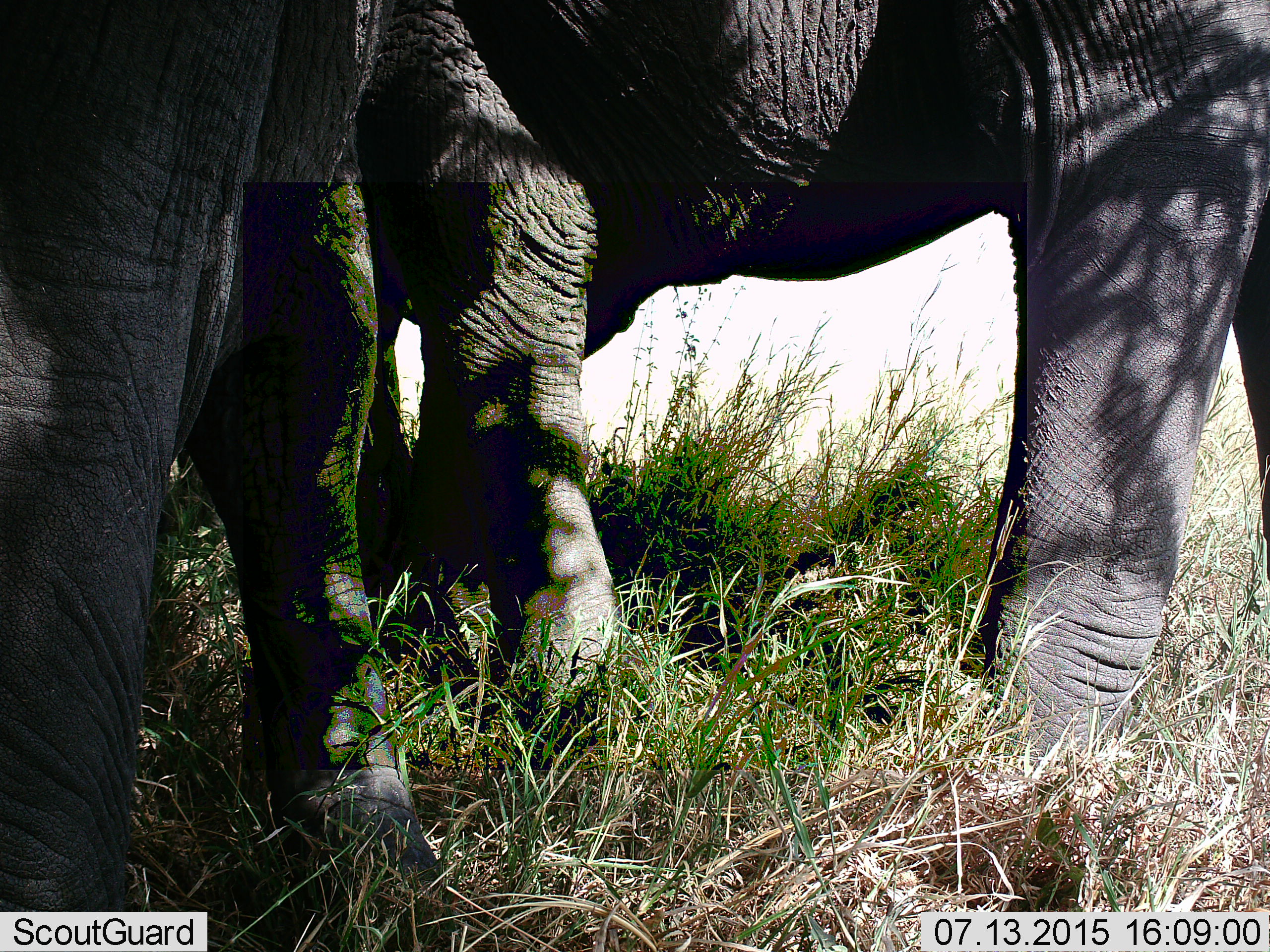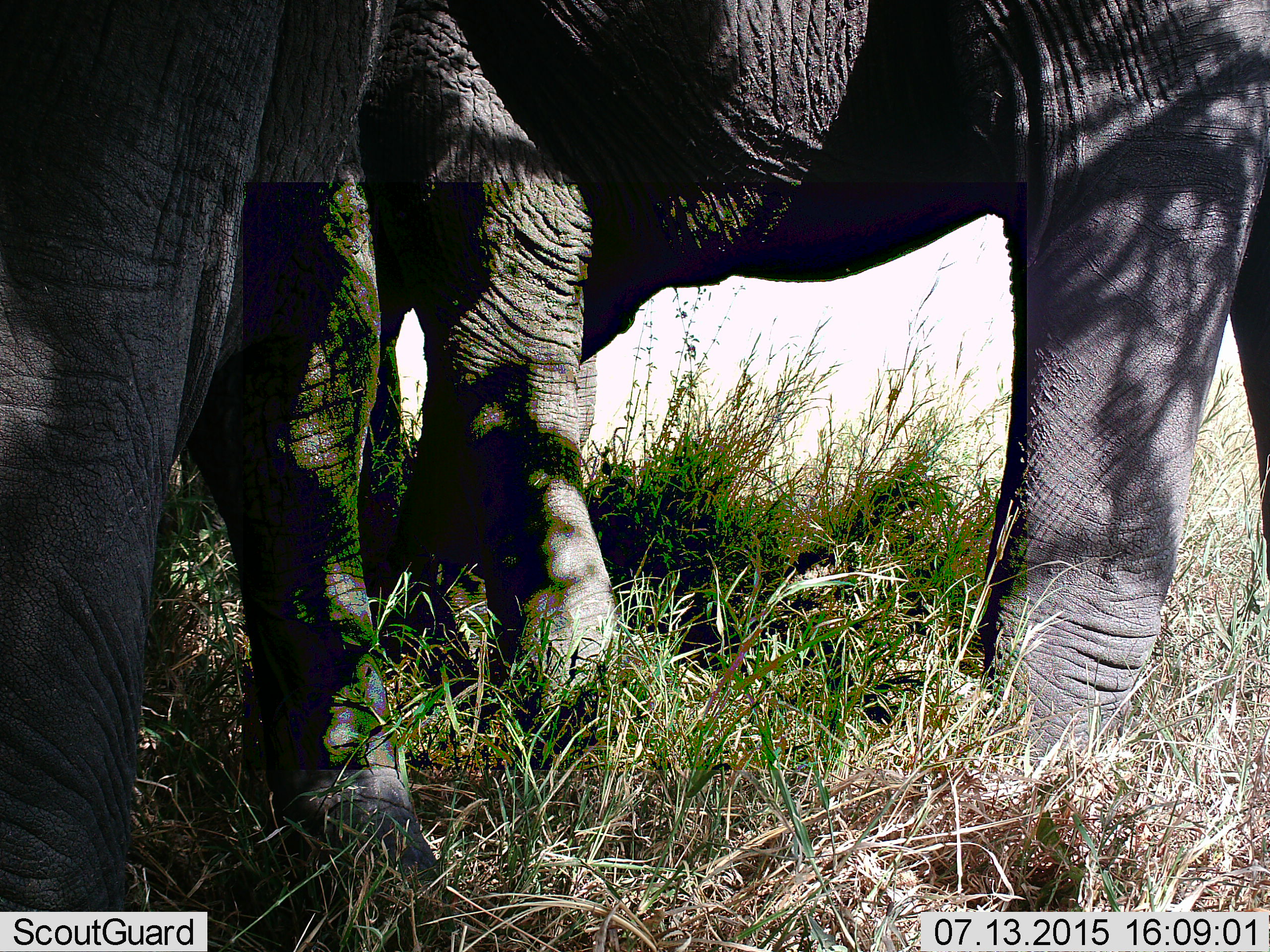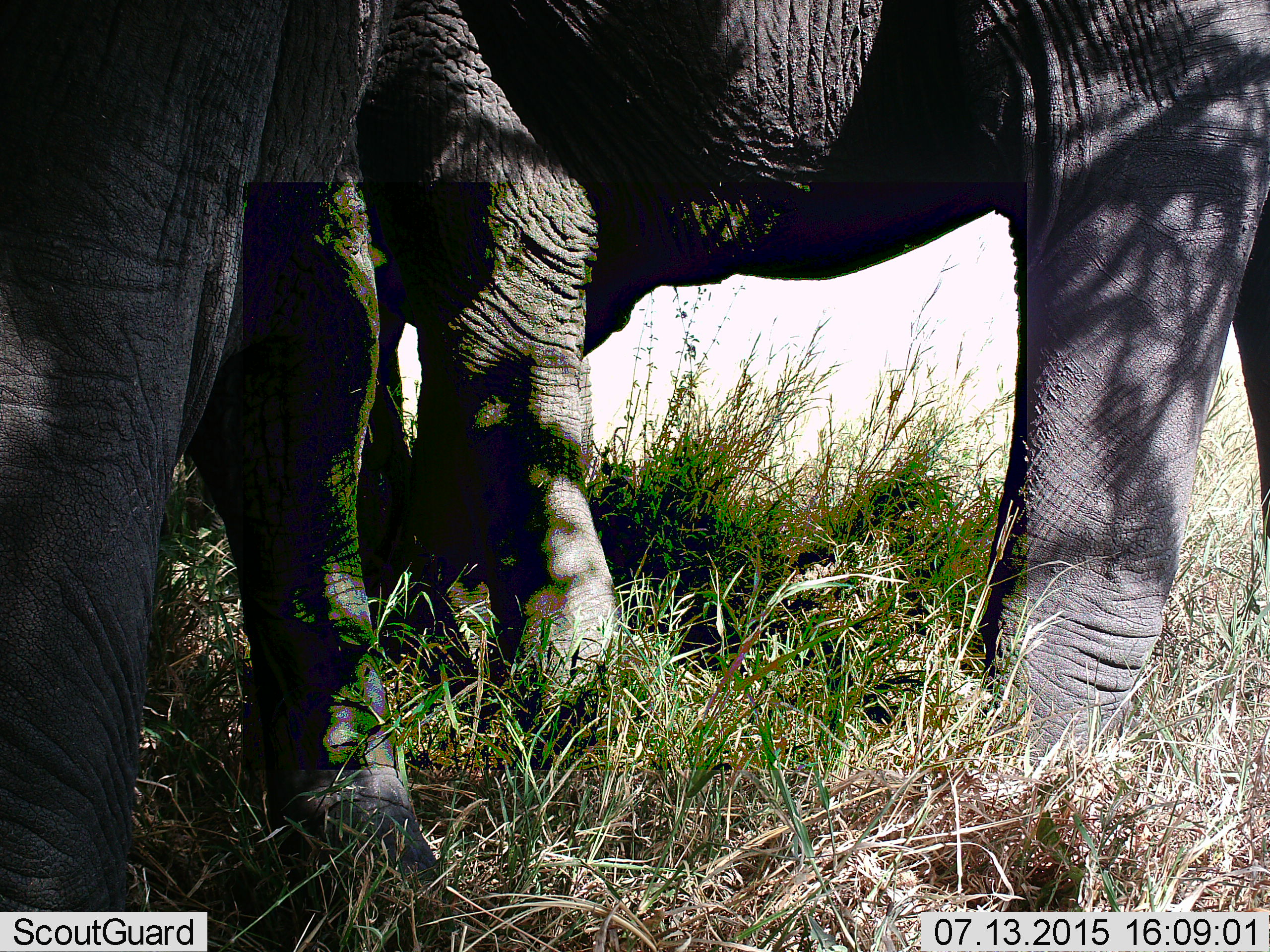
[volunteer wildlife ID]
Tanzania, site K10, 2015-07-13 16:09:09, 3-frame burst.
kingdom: Animalia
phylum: Chordata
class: Mammalia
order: Proboscidea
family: Elephantidae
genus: Loxodonta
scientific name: Loxodonta africana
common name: african bush elephant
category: elephant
Elephant (african bush elephant) (Loxodonta africana), count 2. Behavior (volunteer vote fractions): standing 100%, resting 0%, moving 10%, interacting 0%. Young present (vote fraction): 0%. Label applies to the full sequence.